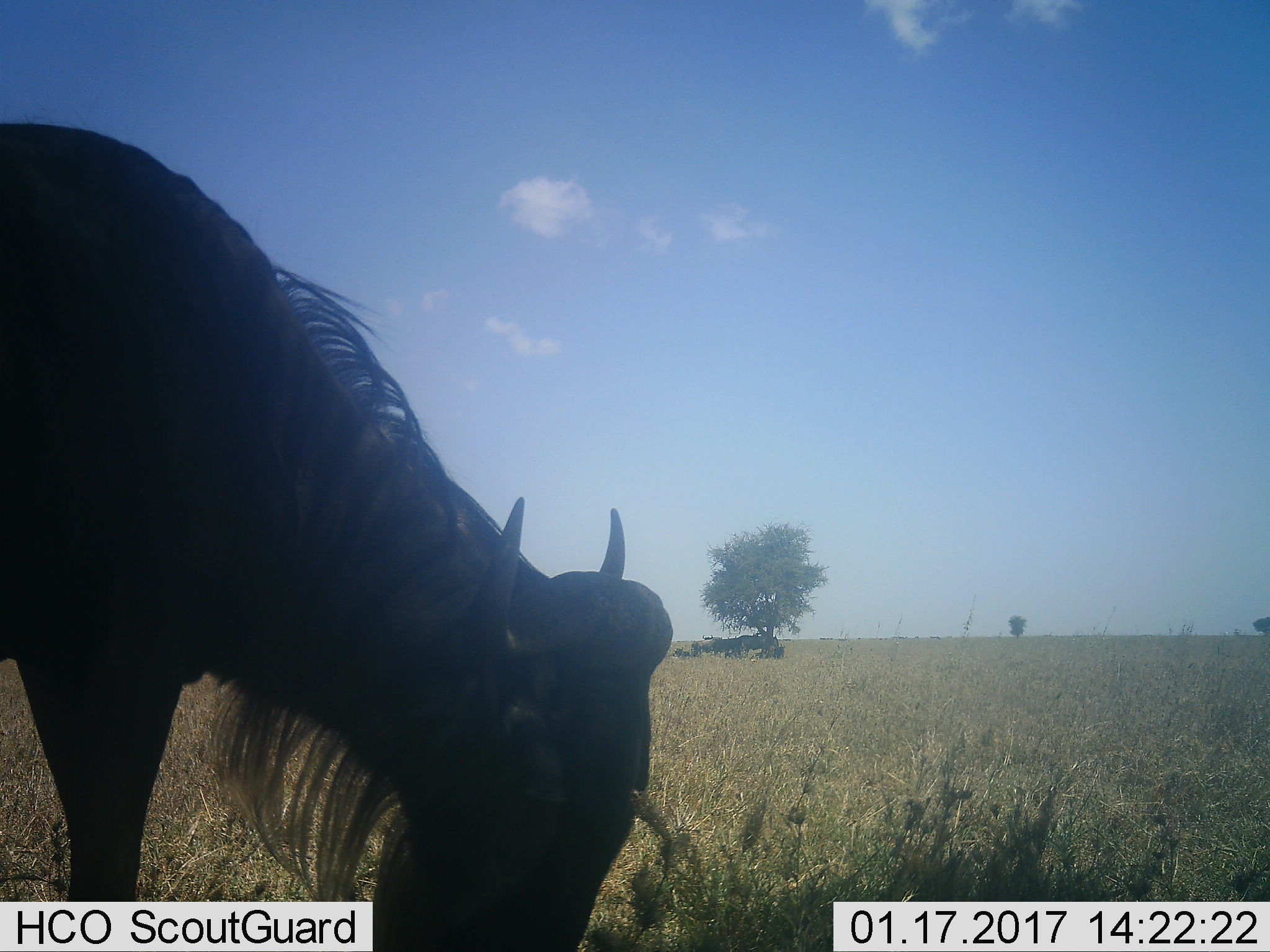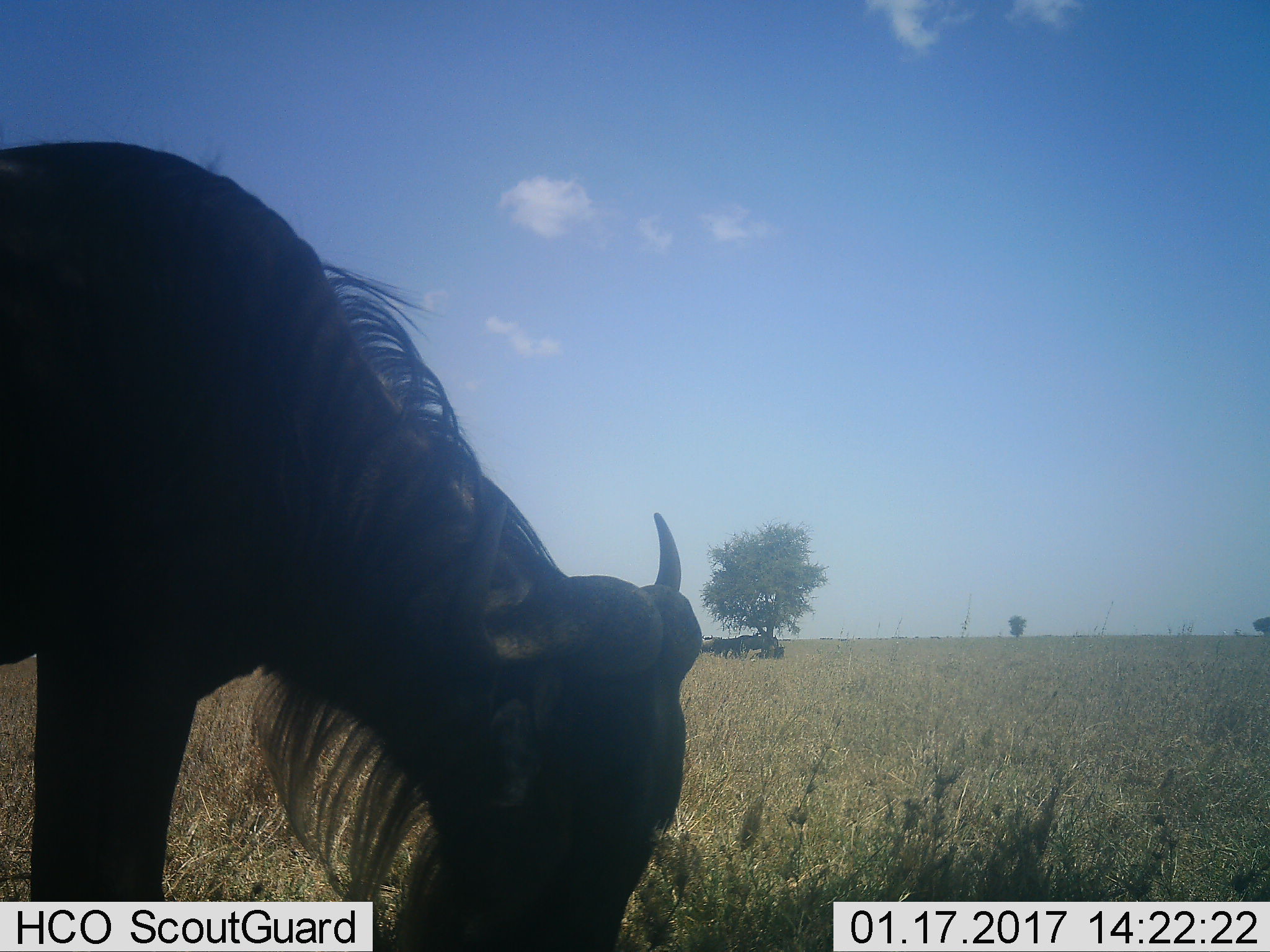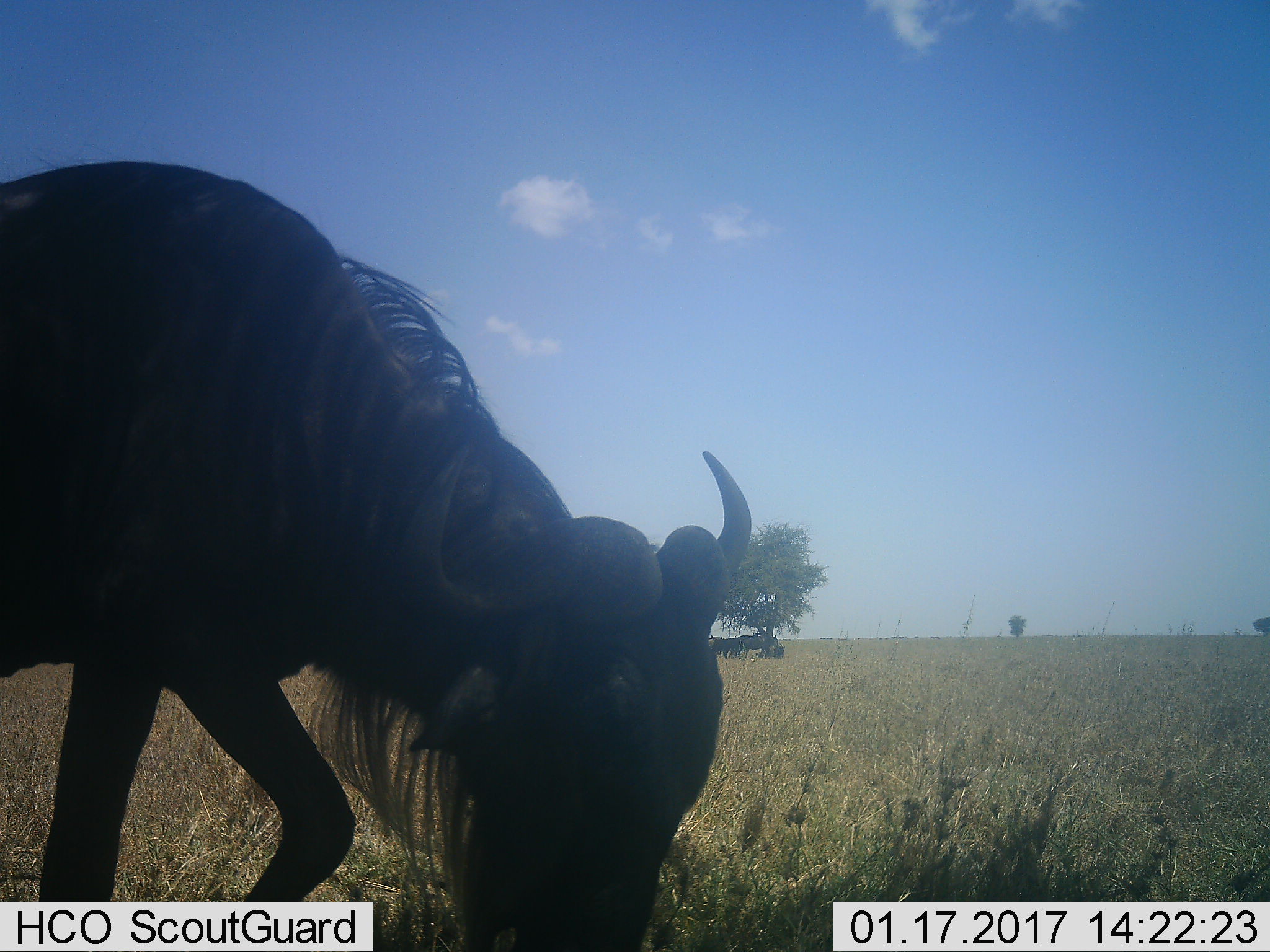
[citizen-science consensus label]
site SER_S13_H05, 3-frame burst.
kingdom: Animalia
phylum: Chordata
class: Mammalia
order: Artiodactyla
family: Bovidae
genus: Connochaetes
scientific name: Connochaetes taurinus taurinus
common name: blue wildebeest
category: wildebeestblue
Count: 6.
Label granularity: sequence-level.